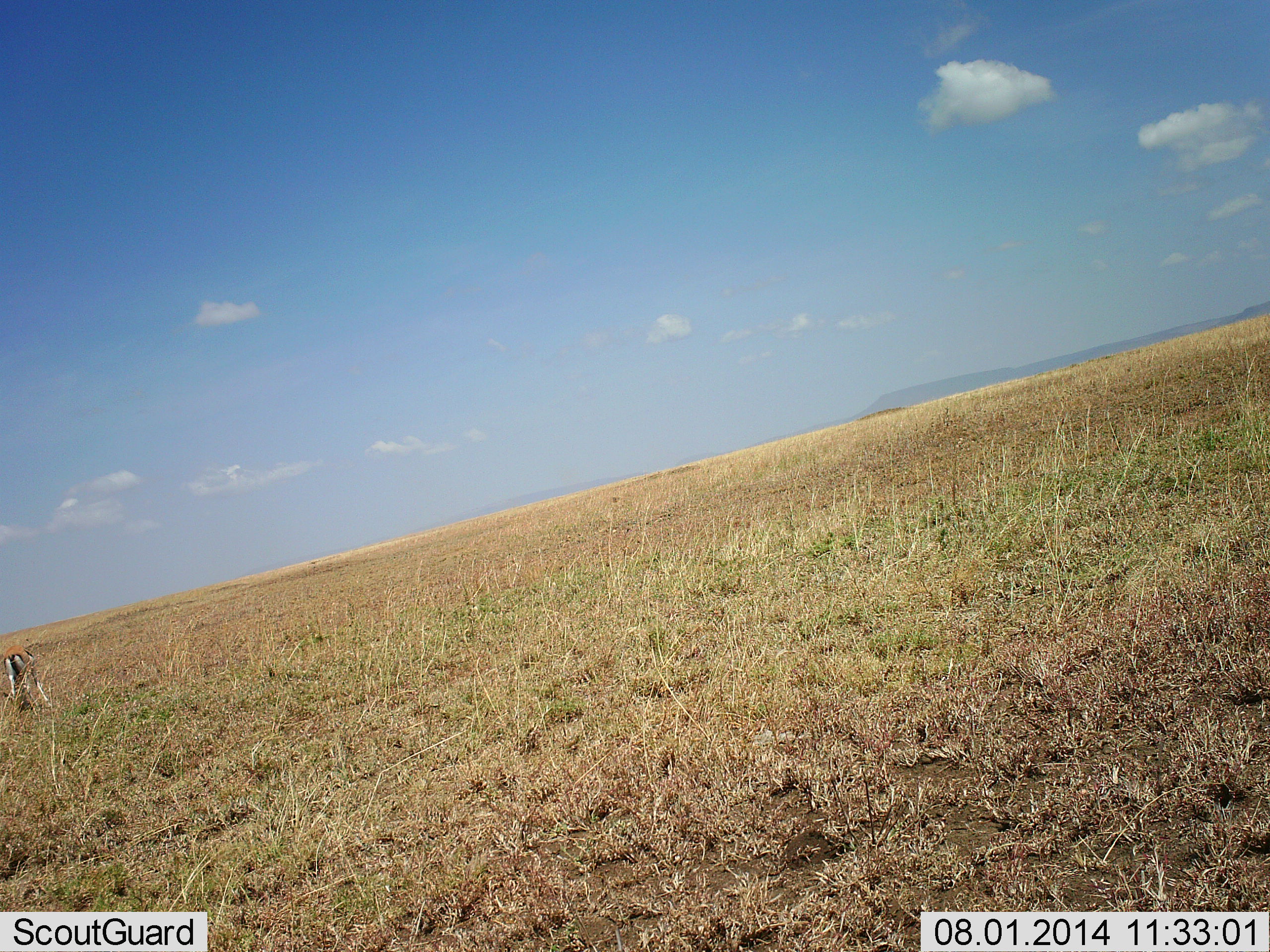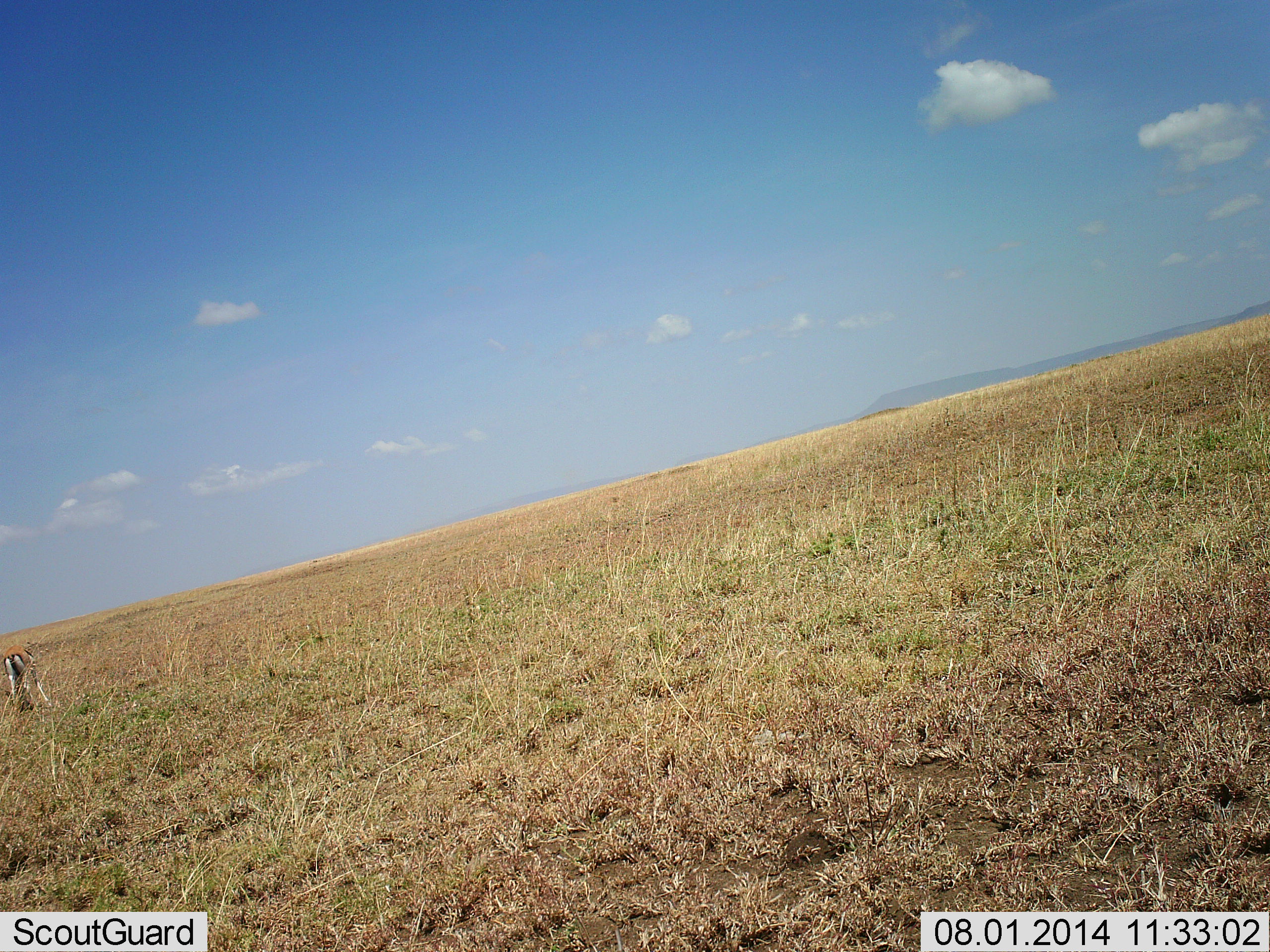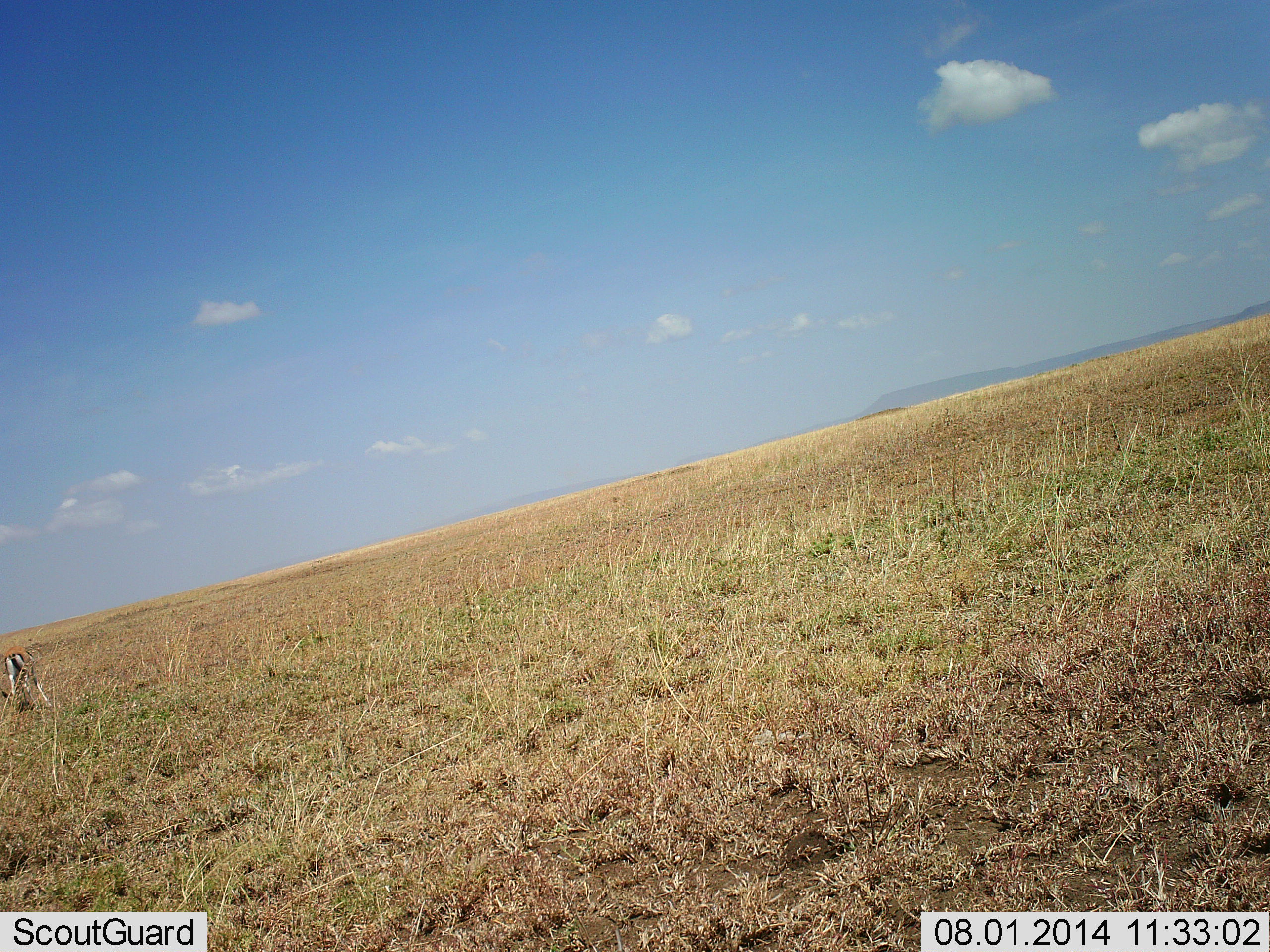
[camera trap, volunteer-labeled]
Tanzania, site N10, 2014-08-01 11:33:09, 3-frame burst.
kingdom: Animalia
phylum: Chordata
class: Mammalia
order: Artiodactyla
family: Bovidae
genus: Eudorcas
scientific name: Eudorcas thomsonii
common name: thomson's gazelle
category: gazellethomsons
Gazellethomsons (thomson's gazelle) (Eudorcas thomsonii), count 1. Behavior (volunteer vote fractions): standing 40%, resting 0%, moving 0%, interacting 0%. Young present (vote fraction): 0%. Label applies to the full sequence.